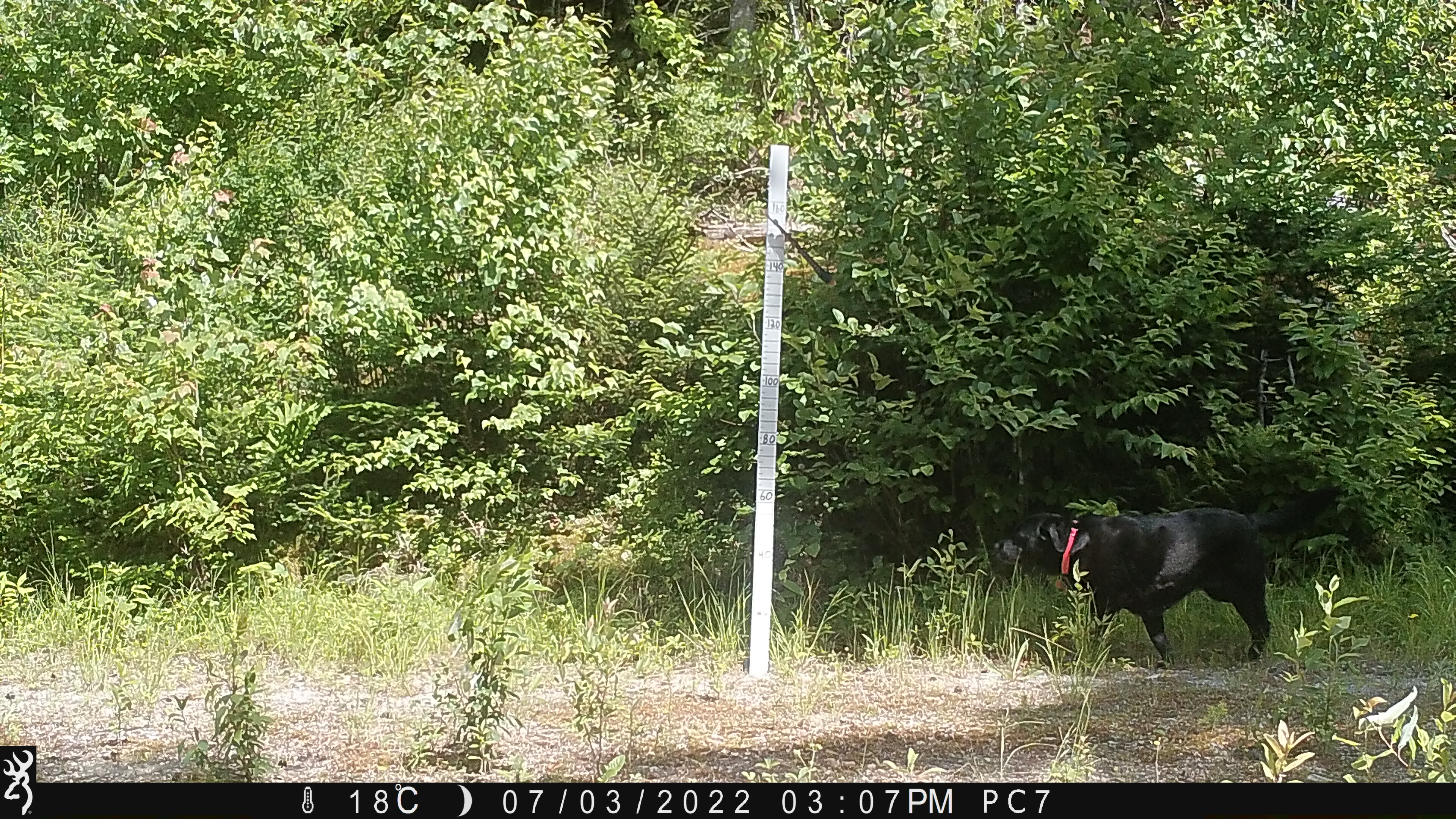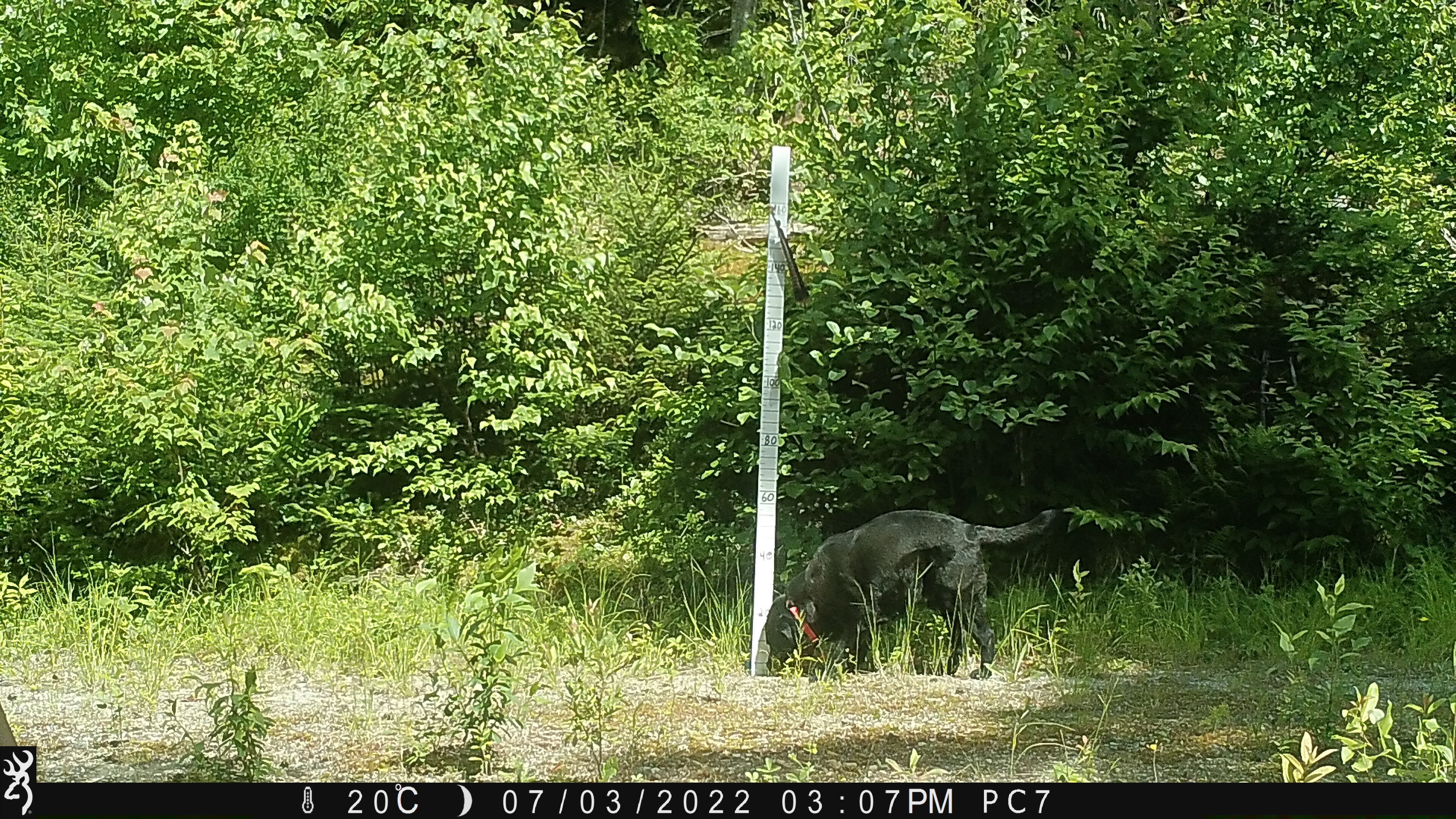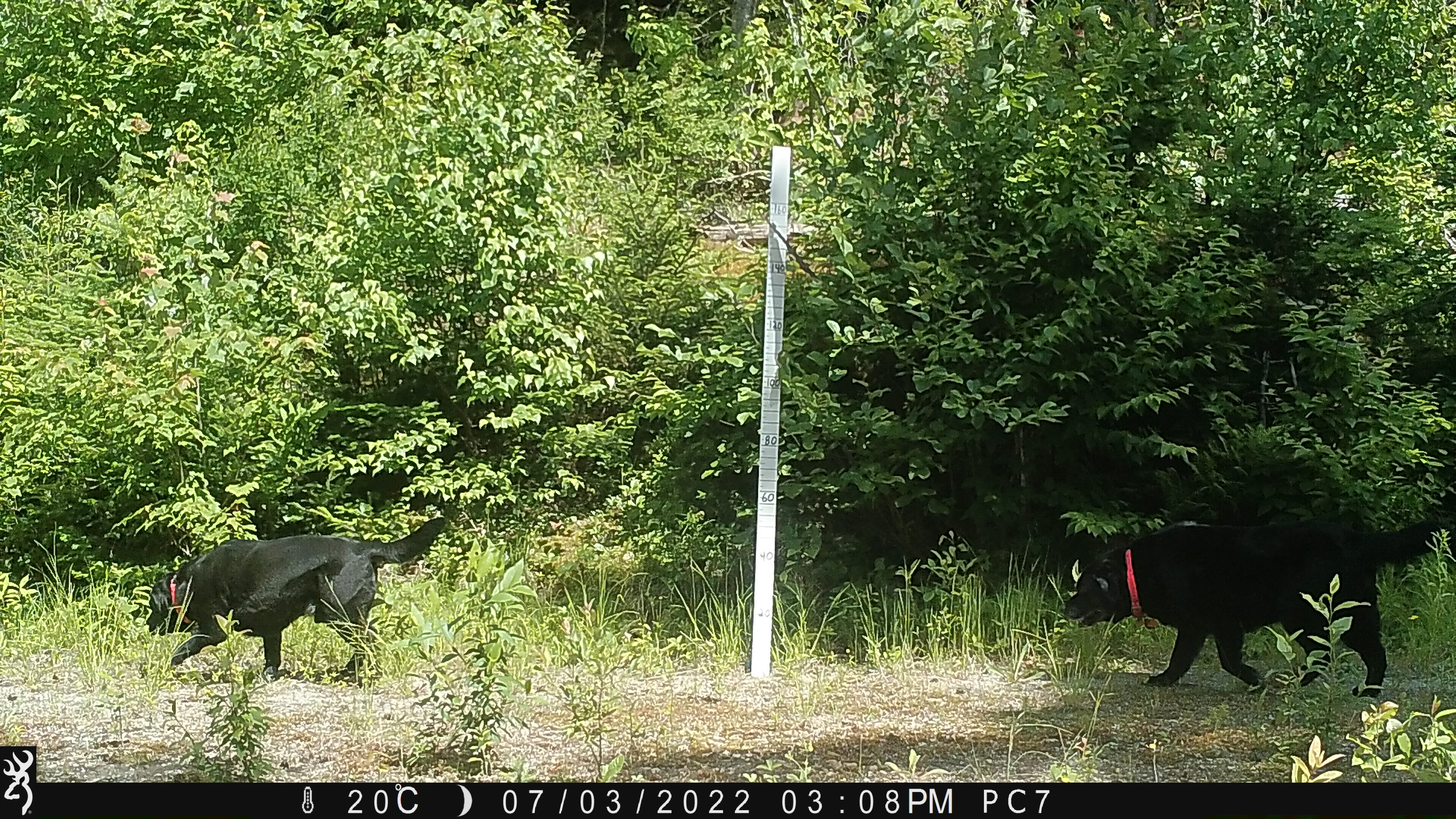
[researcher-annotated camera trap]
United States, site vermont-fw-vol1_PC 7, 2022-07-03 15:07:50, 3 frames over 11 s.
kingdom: Animalia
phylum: Chordata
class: Mammalia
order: Carnivora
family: Canidae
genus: Canis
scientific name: Canis familiaris familiaris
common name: domestic dog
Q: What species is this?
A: Domestic dog (Canis familiaris familiaris).